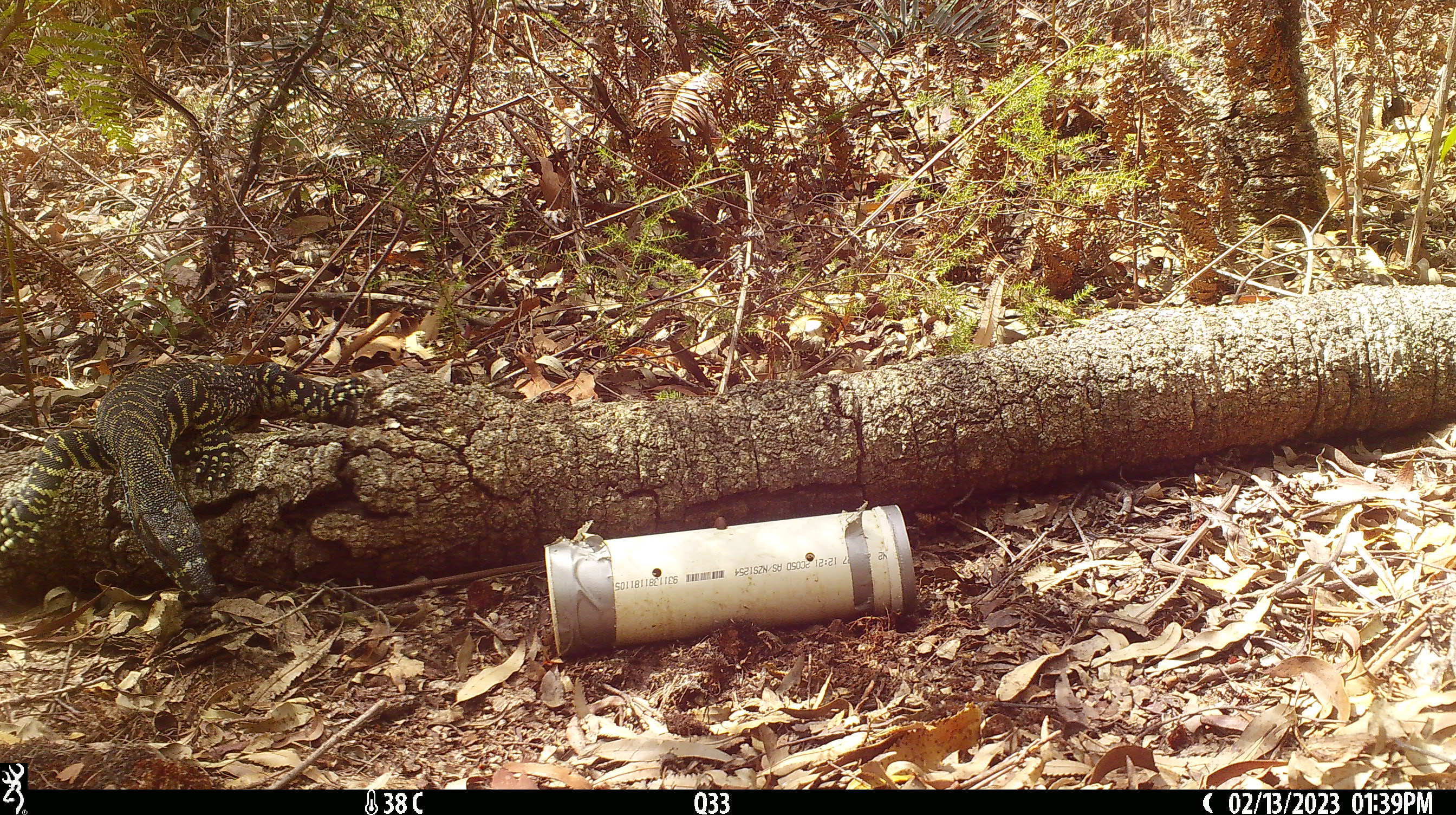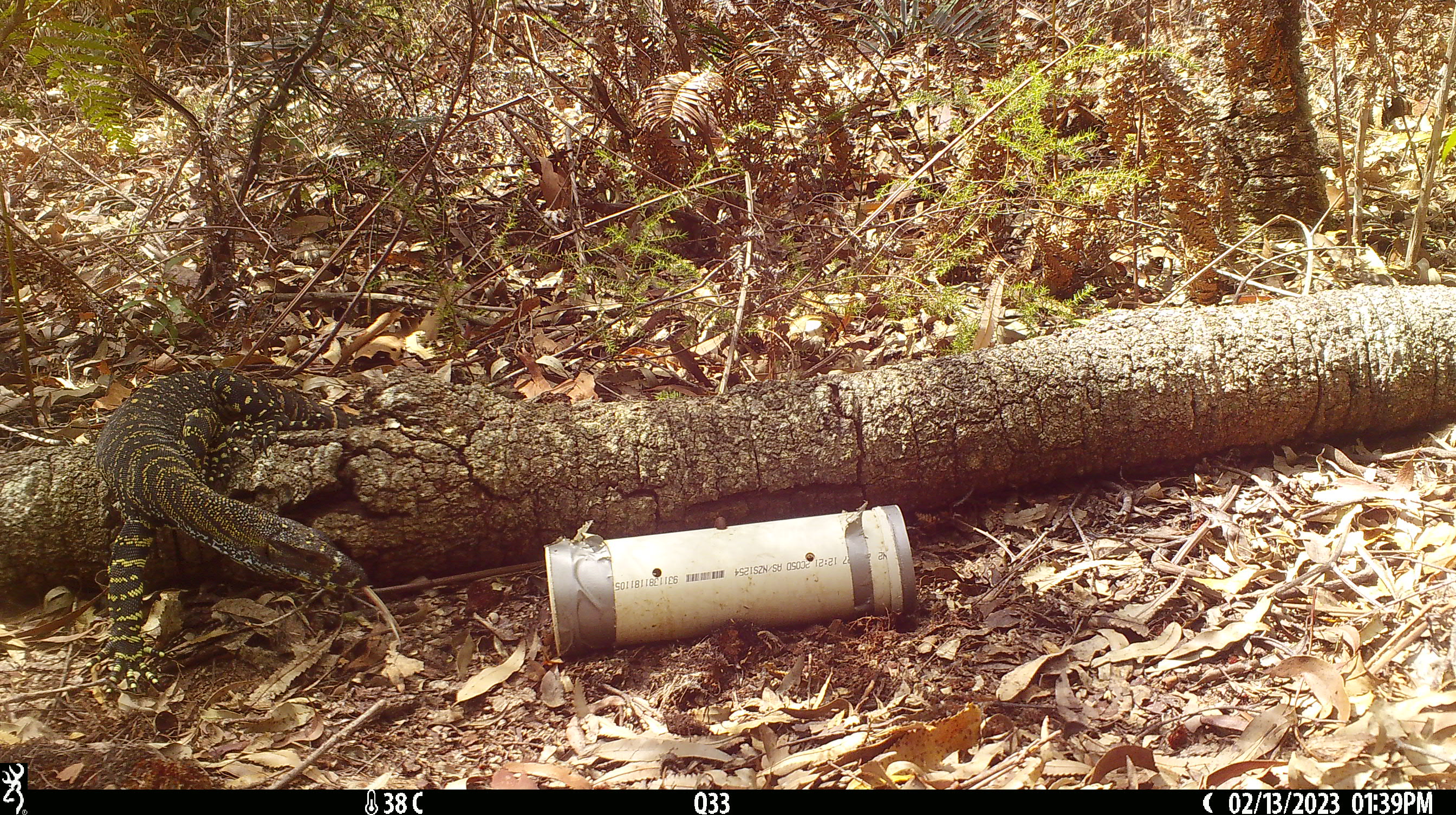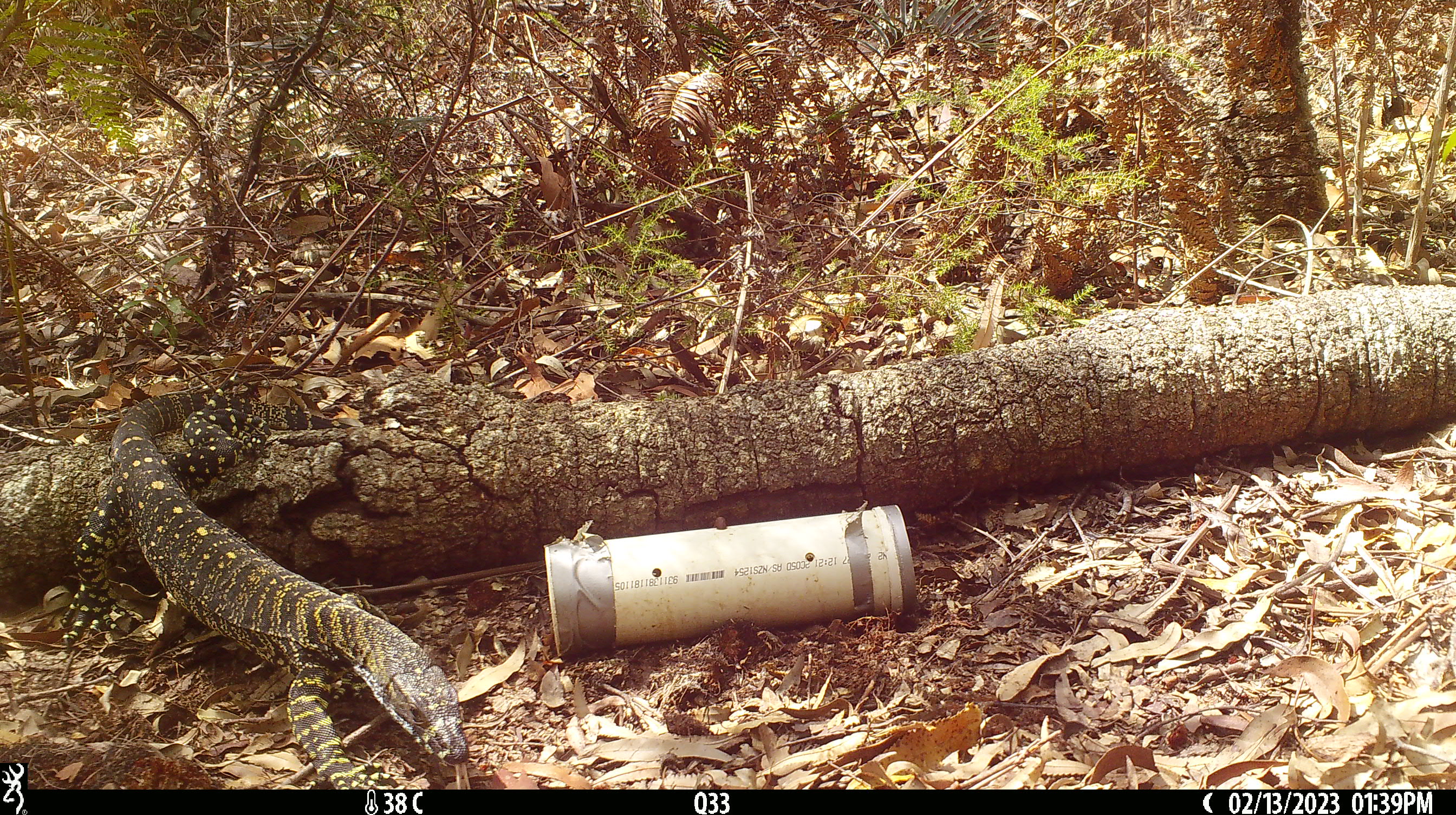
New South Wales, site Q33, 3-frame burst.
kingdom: Animalia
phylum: Chordata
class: Reptilia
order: Squamata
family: Varanidae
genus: Varanus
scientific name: Varanus varius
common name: lace monitor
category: goanna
Goanna (lace monitor) (Varanus varius).